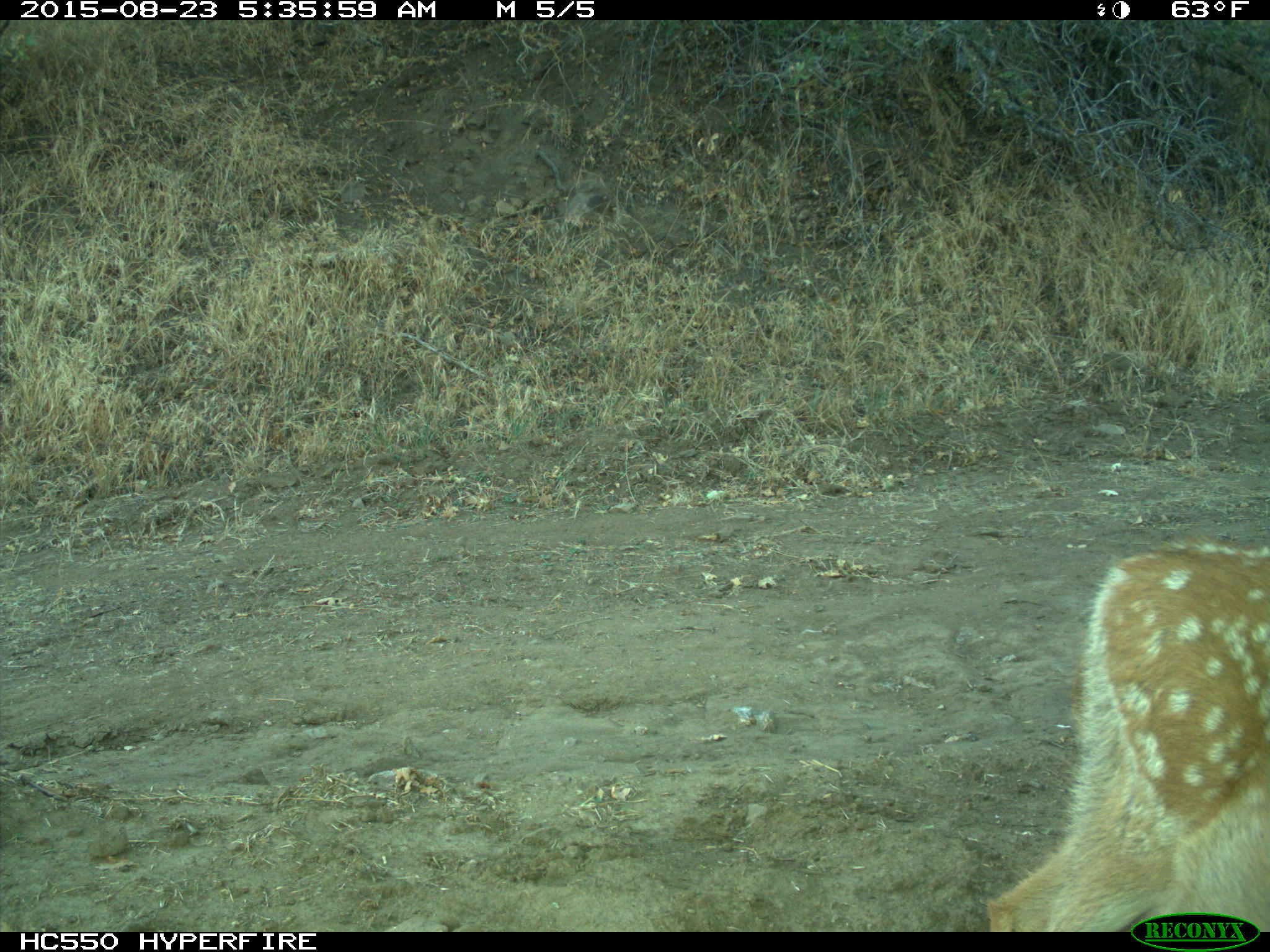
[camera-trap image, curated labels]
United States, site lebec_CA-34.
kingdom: Animalia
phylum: Chordata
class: Mammalia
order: Artiodactyla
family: Cervidae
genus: Odocoileus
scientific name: Odocoileus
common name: deer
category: unidentified deer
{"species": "unidentified deer (deer) (Odocoileus)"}